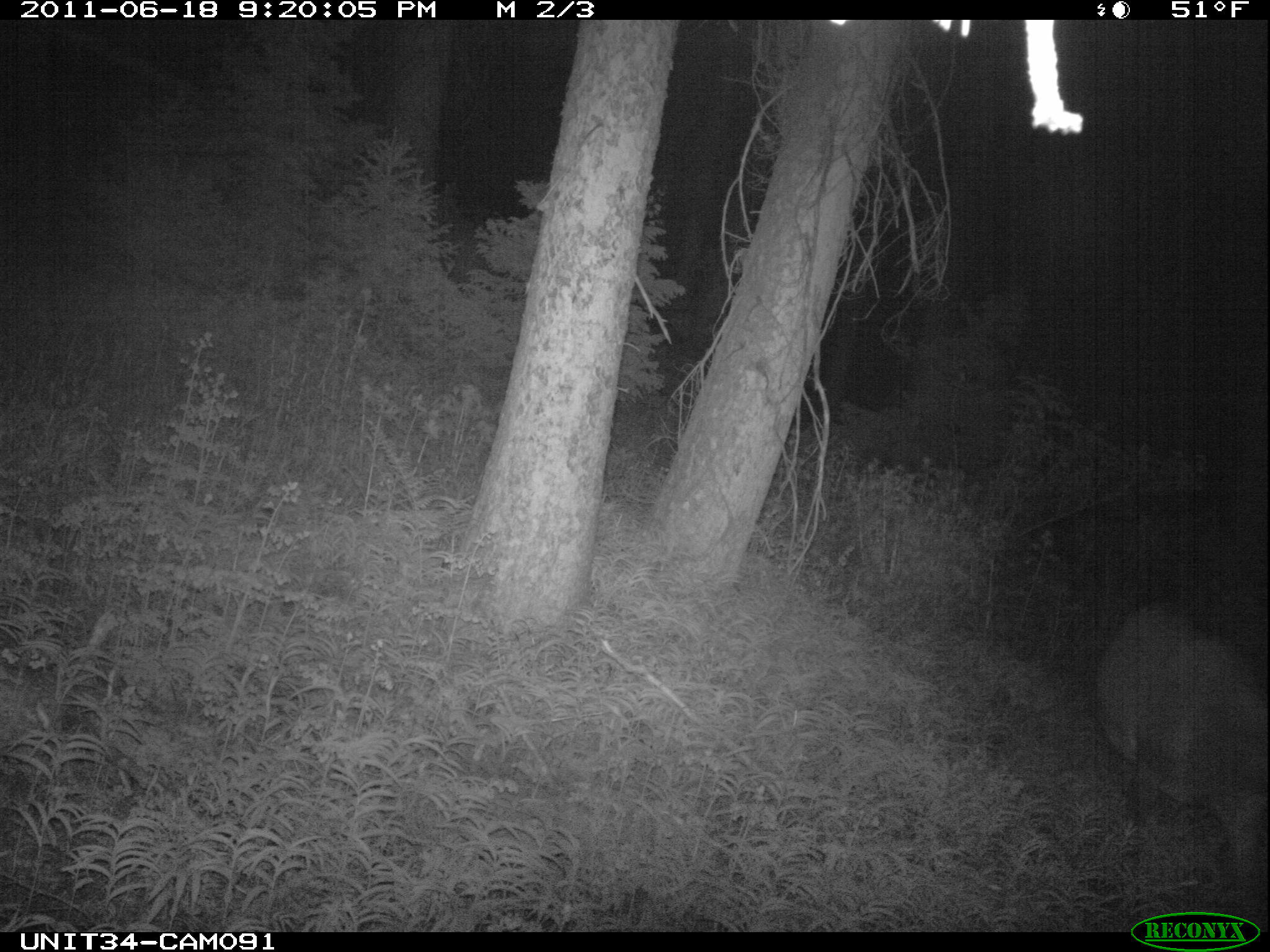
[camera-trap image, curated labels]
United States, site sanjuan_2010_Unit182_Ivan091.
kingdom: Animalia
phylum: Chordata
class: Mammalia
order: Artiodactyla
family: Cervidae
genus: Cervus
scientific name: Cervus elaphus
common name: red deer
Cervus elaphus (red deer).